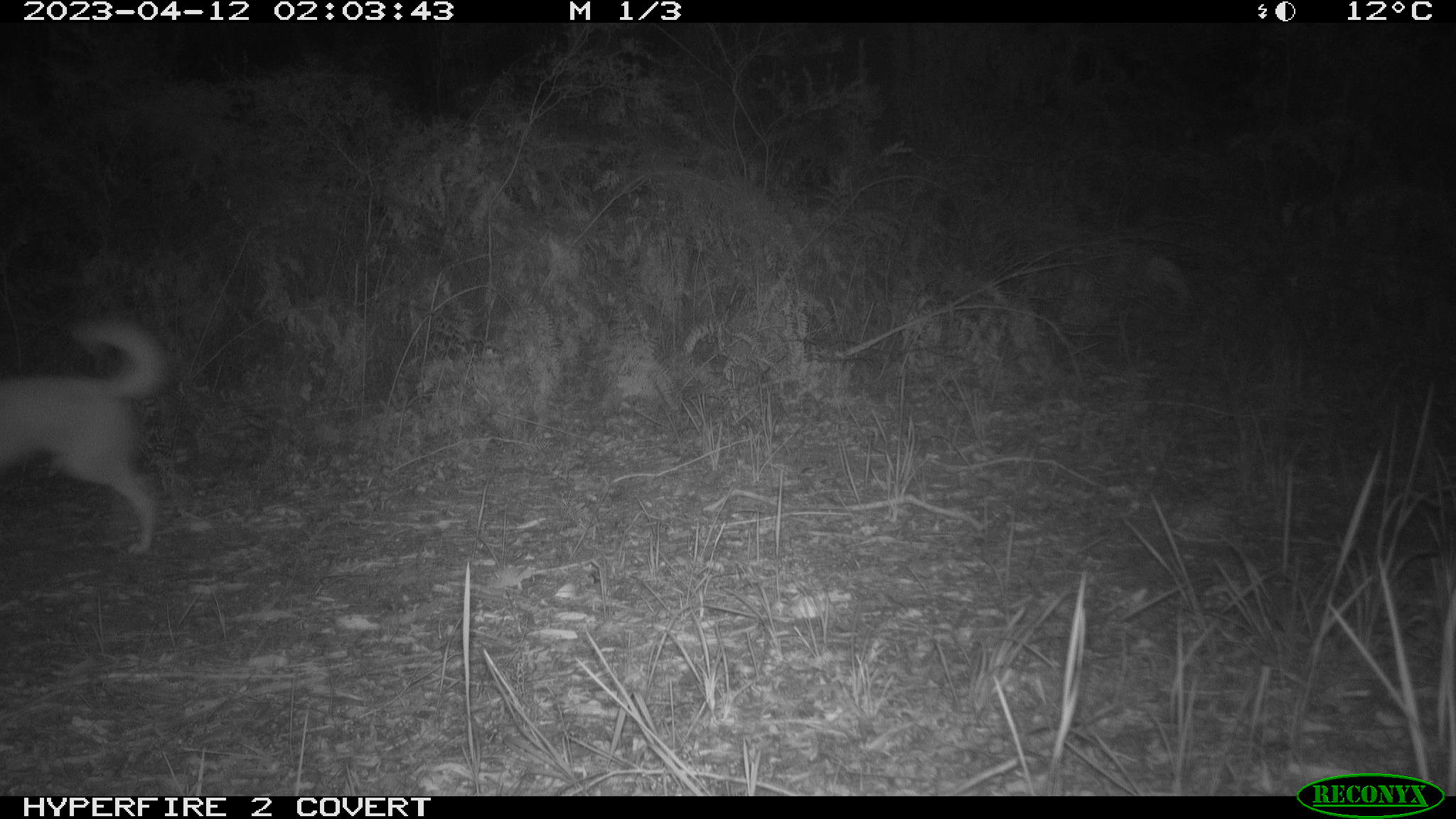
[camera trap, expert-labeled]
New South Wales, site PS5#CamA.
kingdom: Animalia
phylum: Chordata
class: Mammalia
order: Carnivora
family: Canidae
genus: Canis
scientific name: Canis familiaris dingo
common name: dingo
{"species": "dingo (Canis familiaris dingo)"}